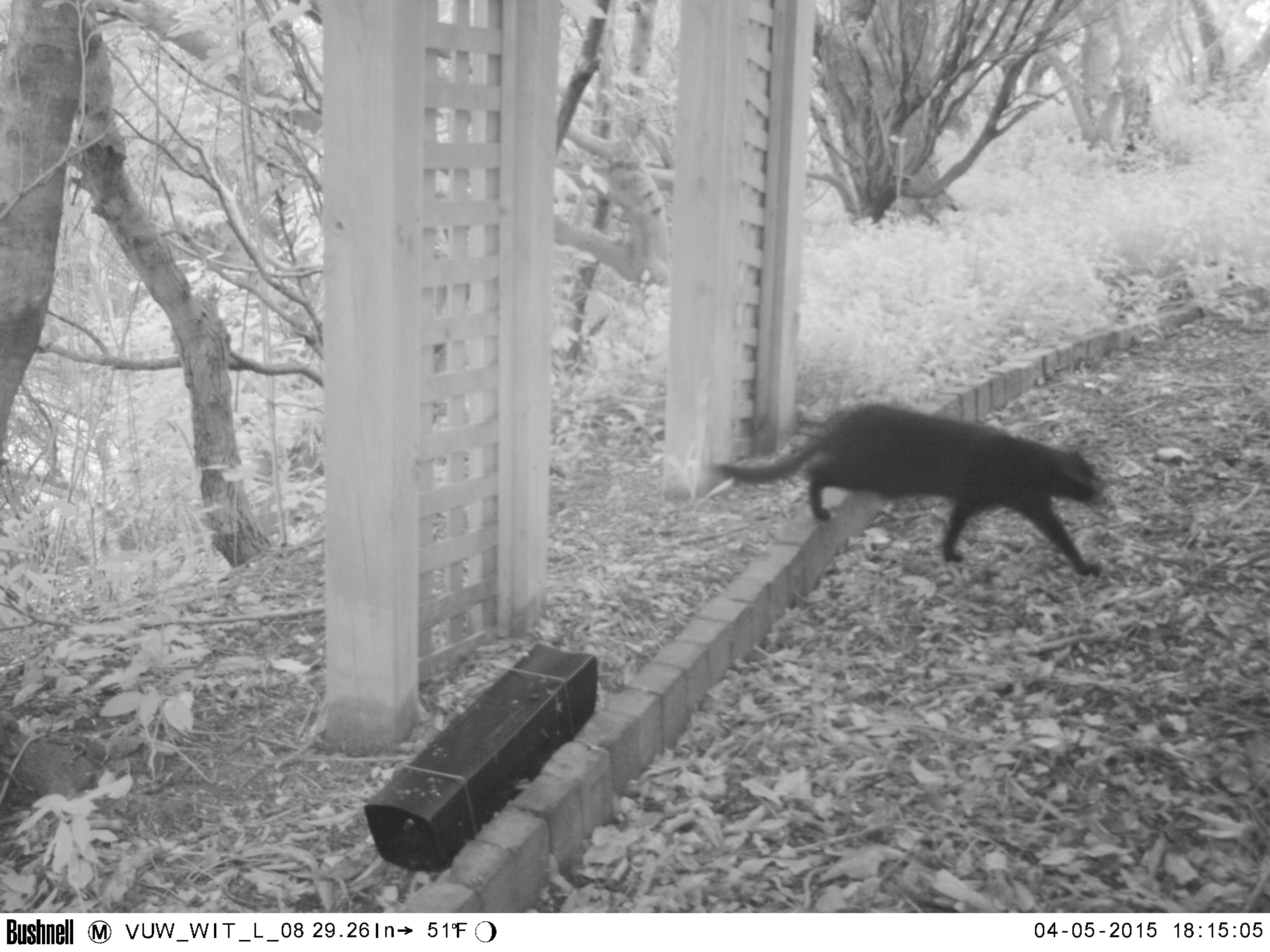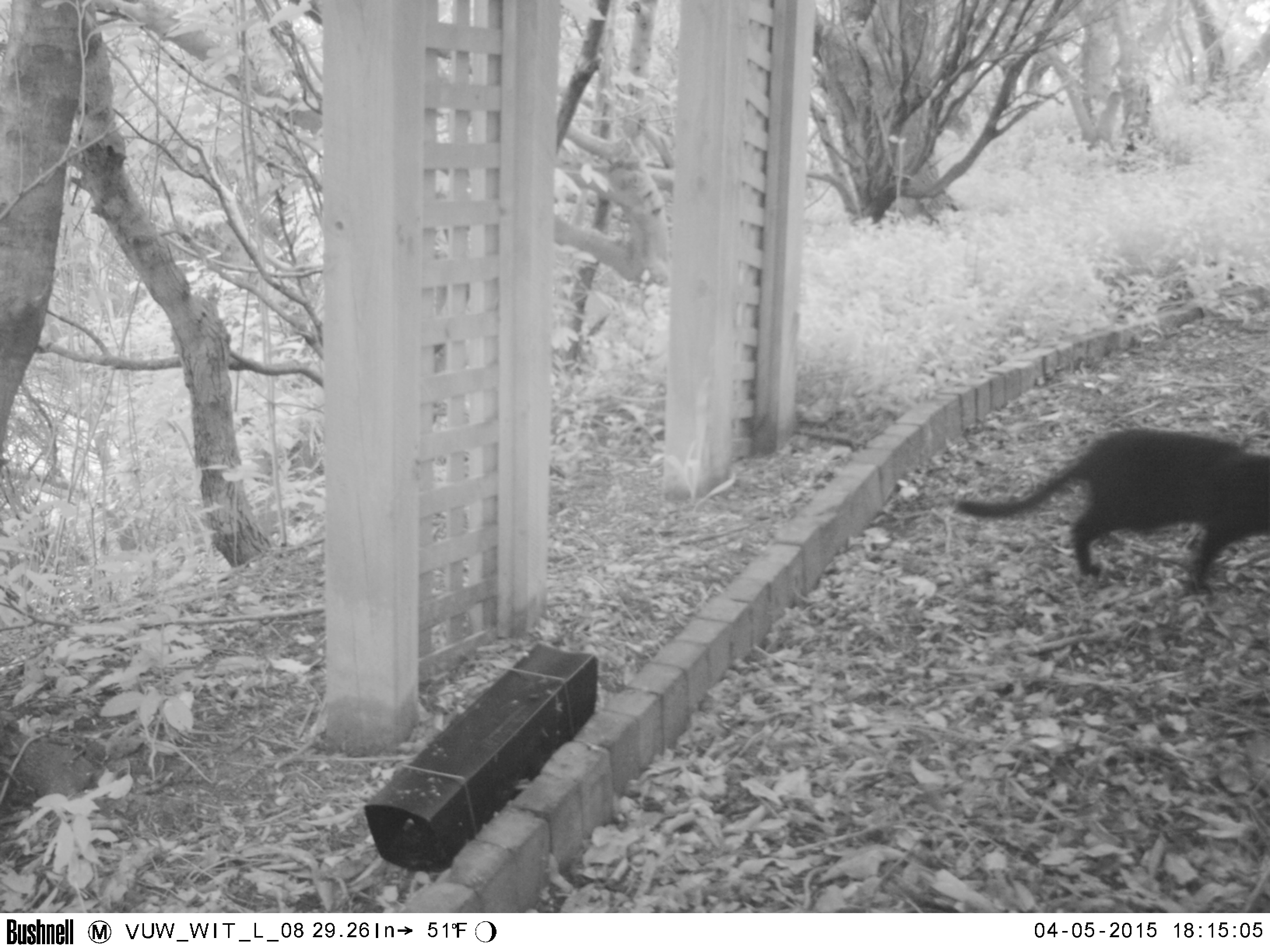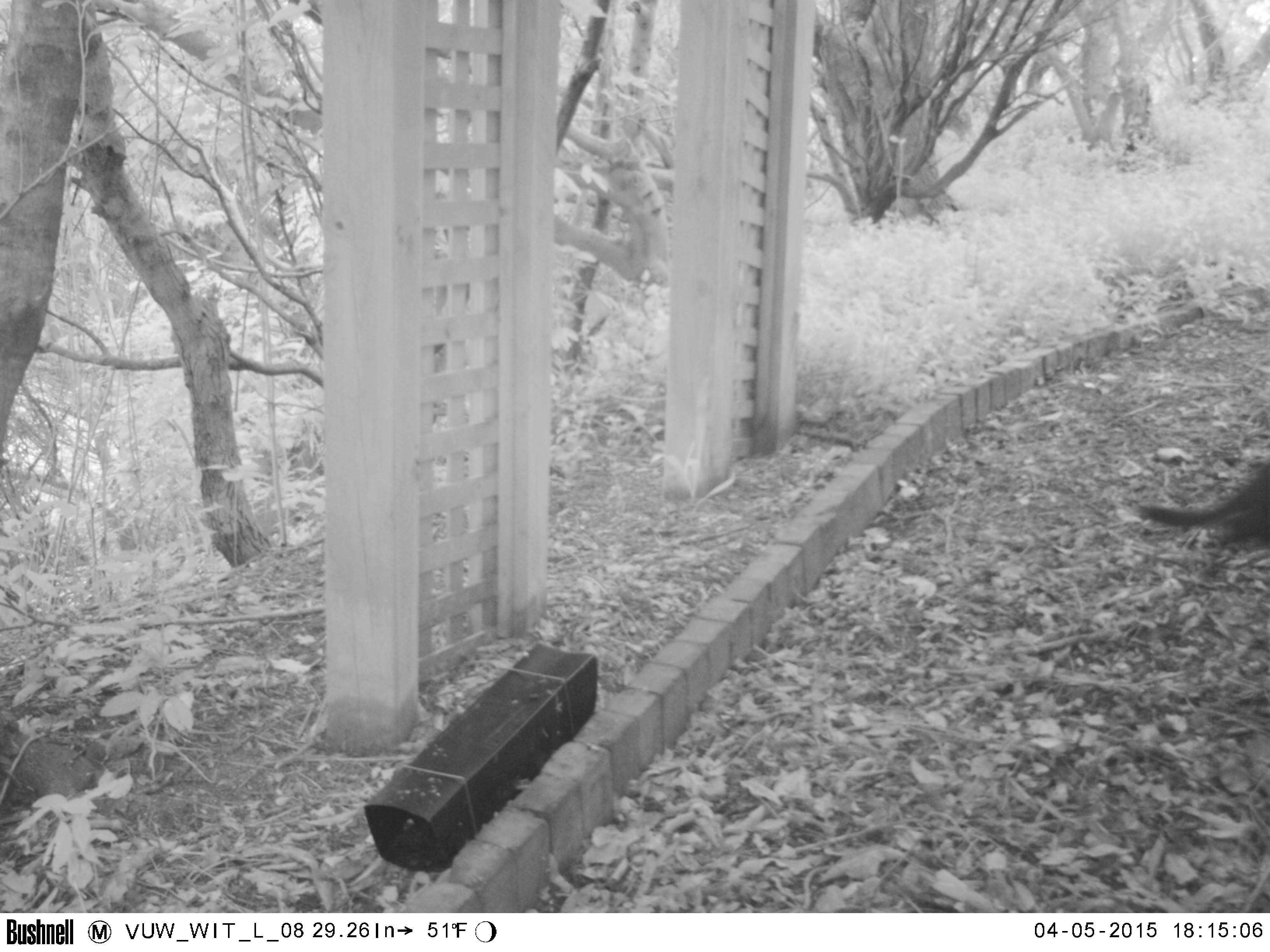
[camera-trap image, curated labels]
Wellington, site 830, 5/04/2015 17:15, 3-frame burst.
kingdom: Animalia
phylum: Chordata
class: Mammalia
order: Carnivora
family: Felidae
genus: Felis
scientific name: Felis catus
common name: cat